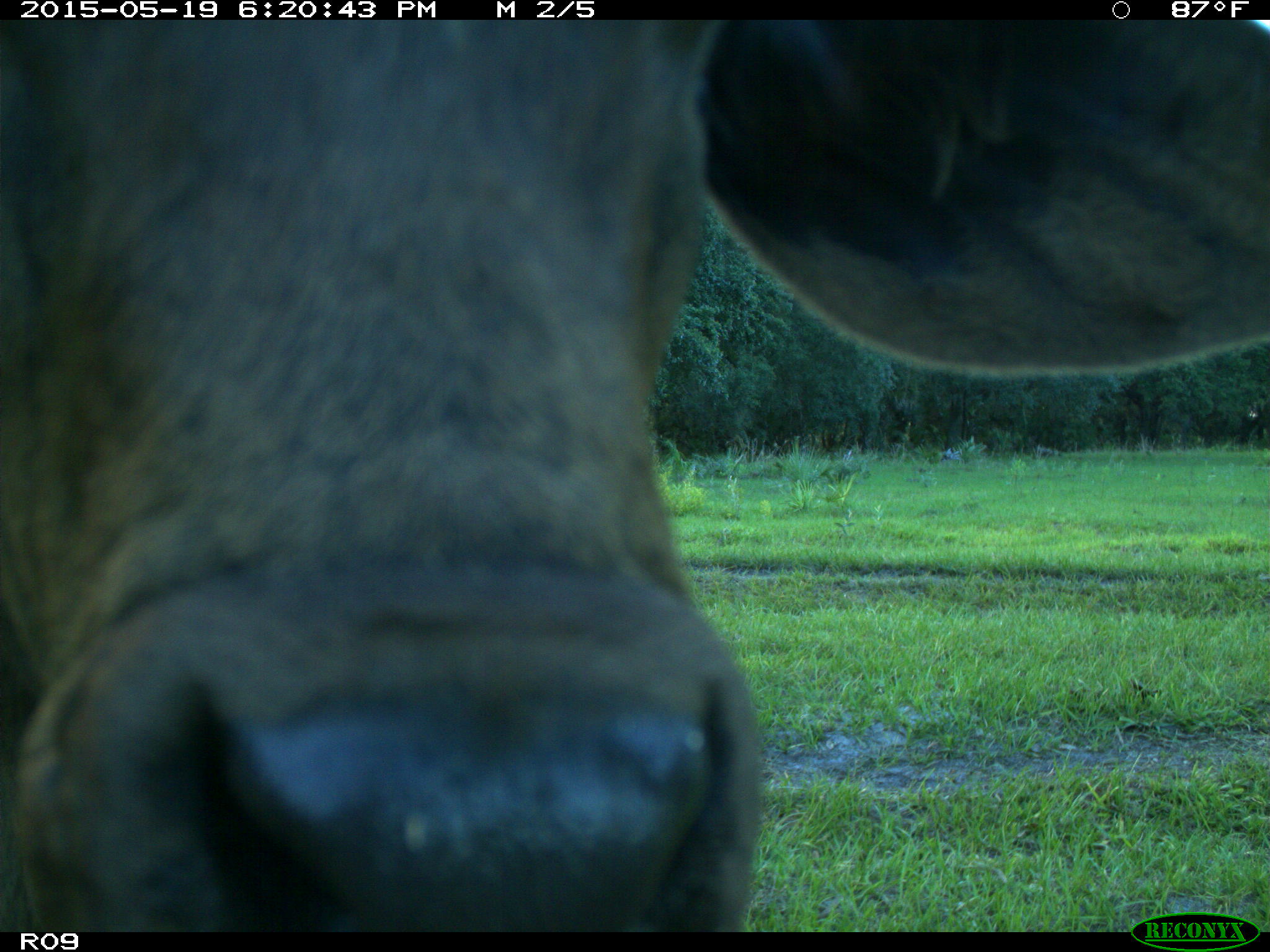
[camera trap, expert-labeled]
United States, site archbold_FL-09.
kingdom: Animalia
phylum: Chordata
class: Mammalia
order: Artiodactyla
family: Bovidae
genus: Bos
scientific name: Bos taurus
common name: domestic cow